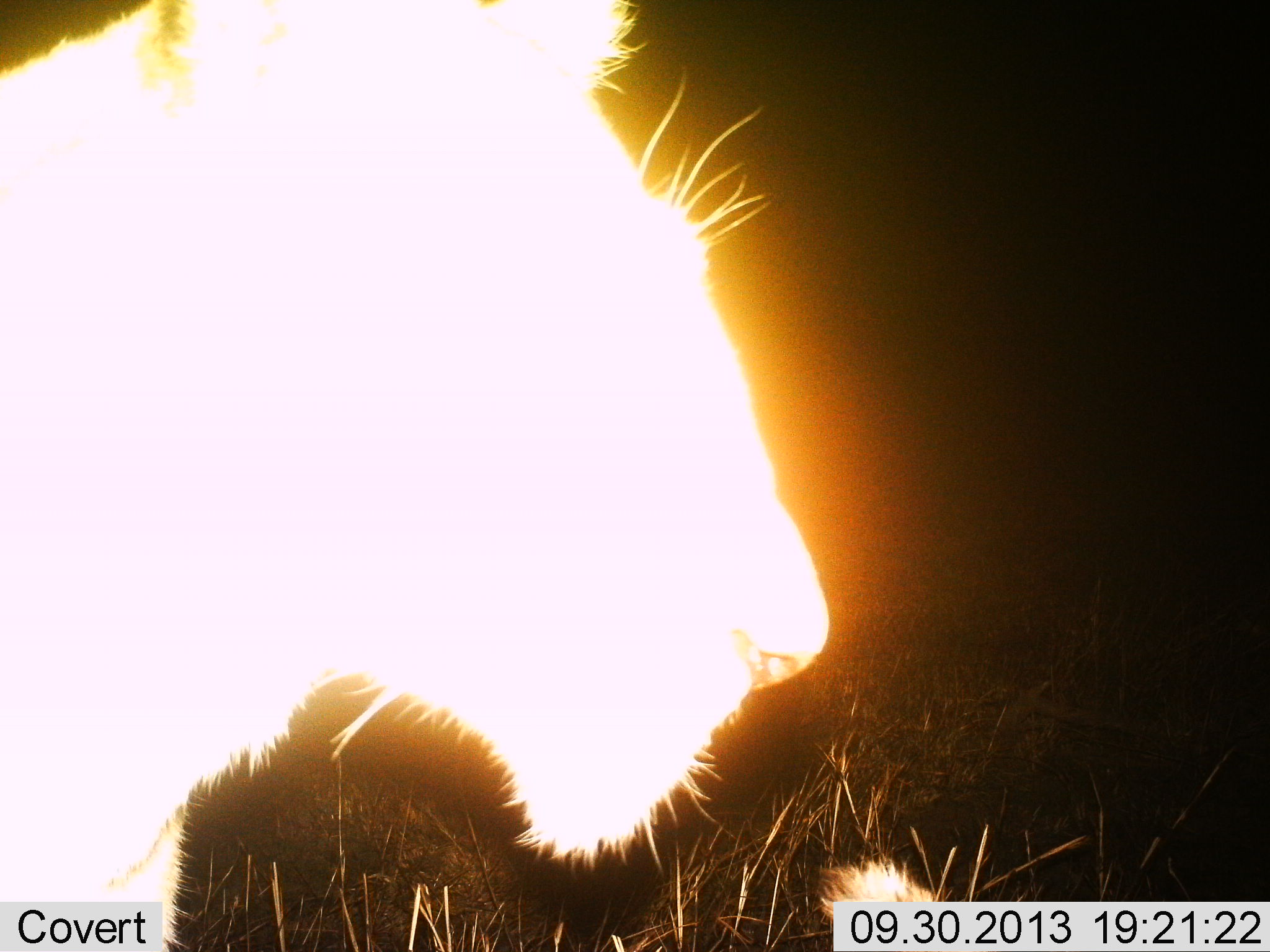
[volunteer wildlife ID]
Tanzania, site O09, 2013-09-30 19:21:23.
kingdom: Animalia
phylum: Chordata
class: Mammalia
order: Carnivora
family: Felidae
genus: Panthera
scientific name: Panthera leo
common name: lion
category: lionfemale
Lionfemale (lion) (Panthera leo), count 1. Behavior (volunteer vote fractions): standing 62%, resting 25%, moving 12%, interacting 0%. Young present (vote fraction): 4%. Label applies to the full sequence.